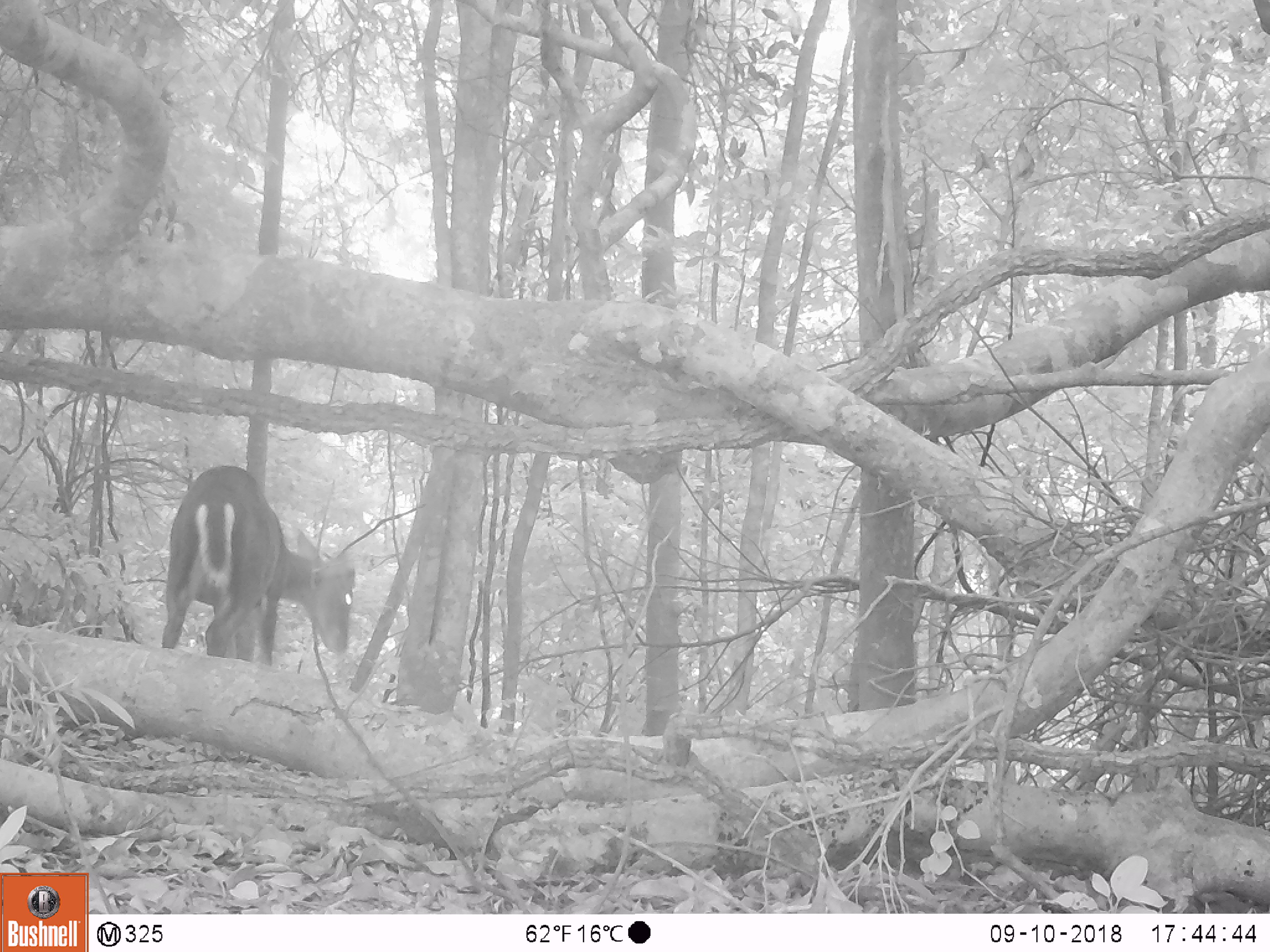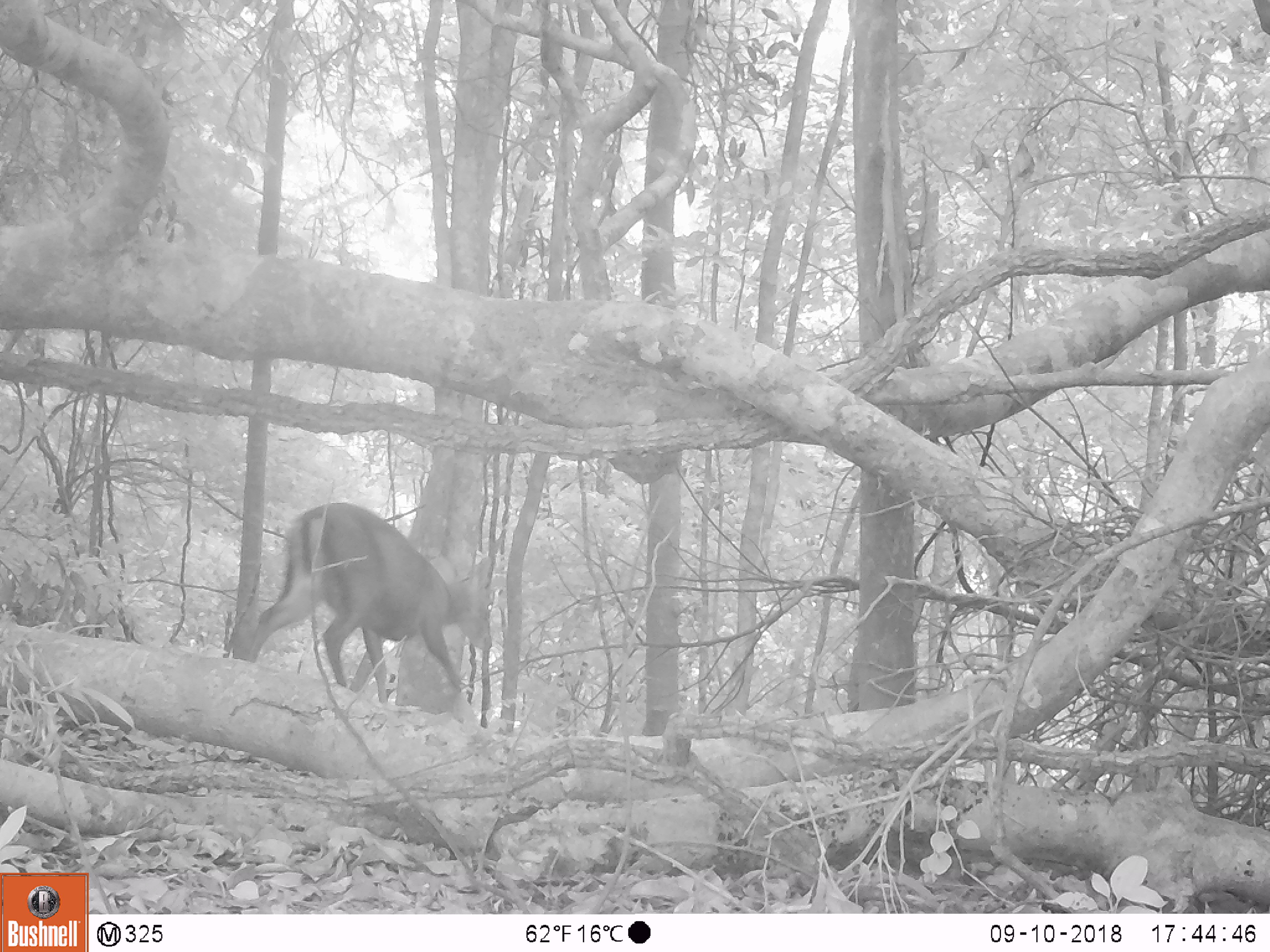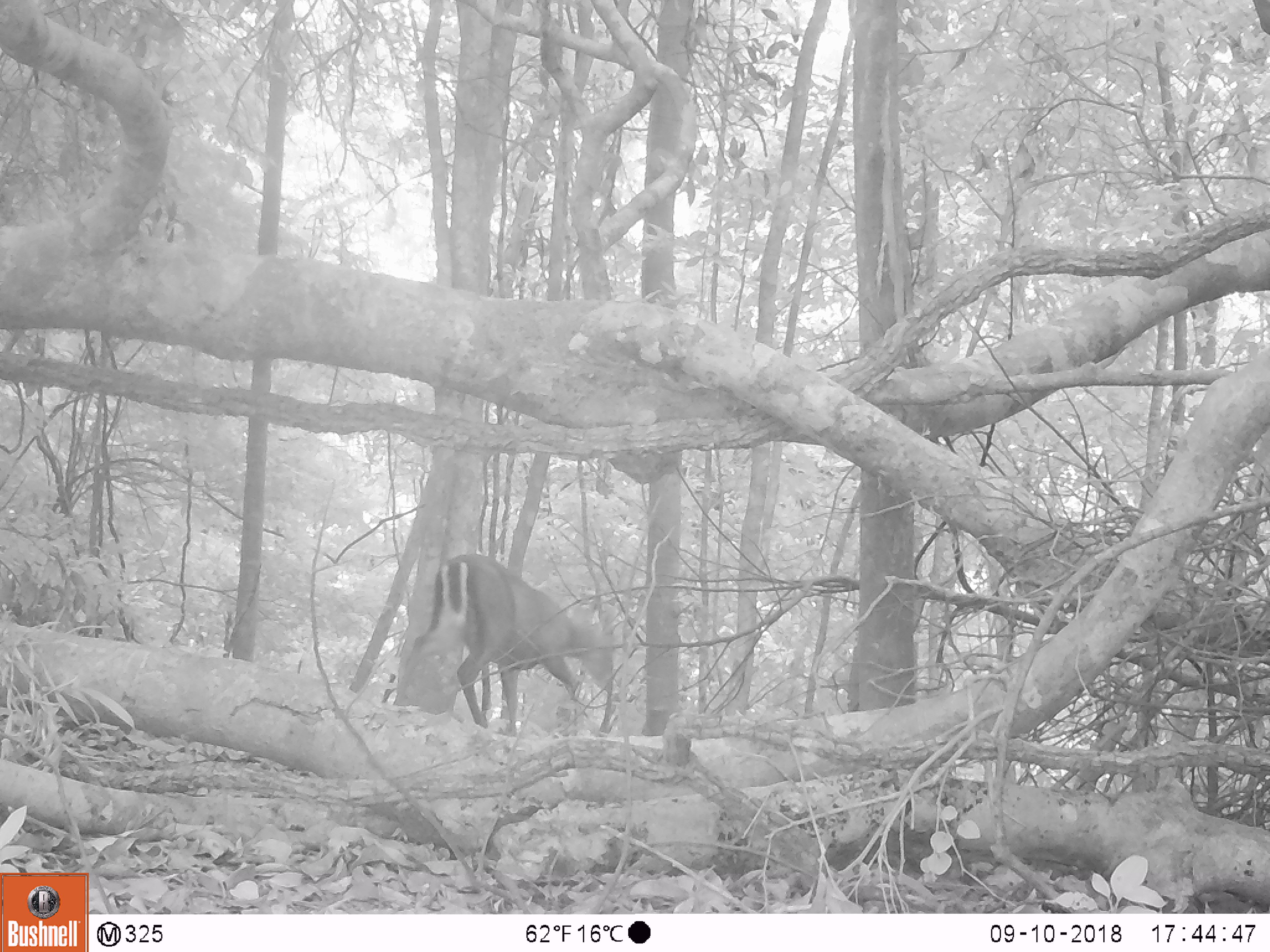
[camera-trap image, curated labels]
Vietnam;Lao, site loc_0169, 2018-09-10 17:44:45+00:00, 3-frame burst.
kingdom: Animalia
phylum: Chordata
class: Mammalia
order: Artiodactyla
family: Cervidae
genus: Muntiacus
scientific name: Muntiacus rooseveltorum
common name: roosevelt's muntjac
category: roosevelts muntjac group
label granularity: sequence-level